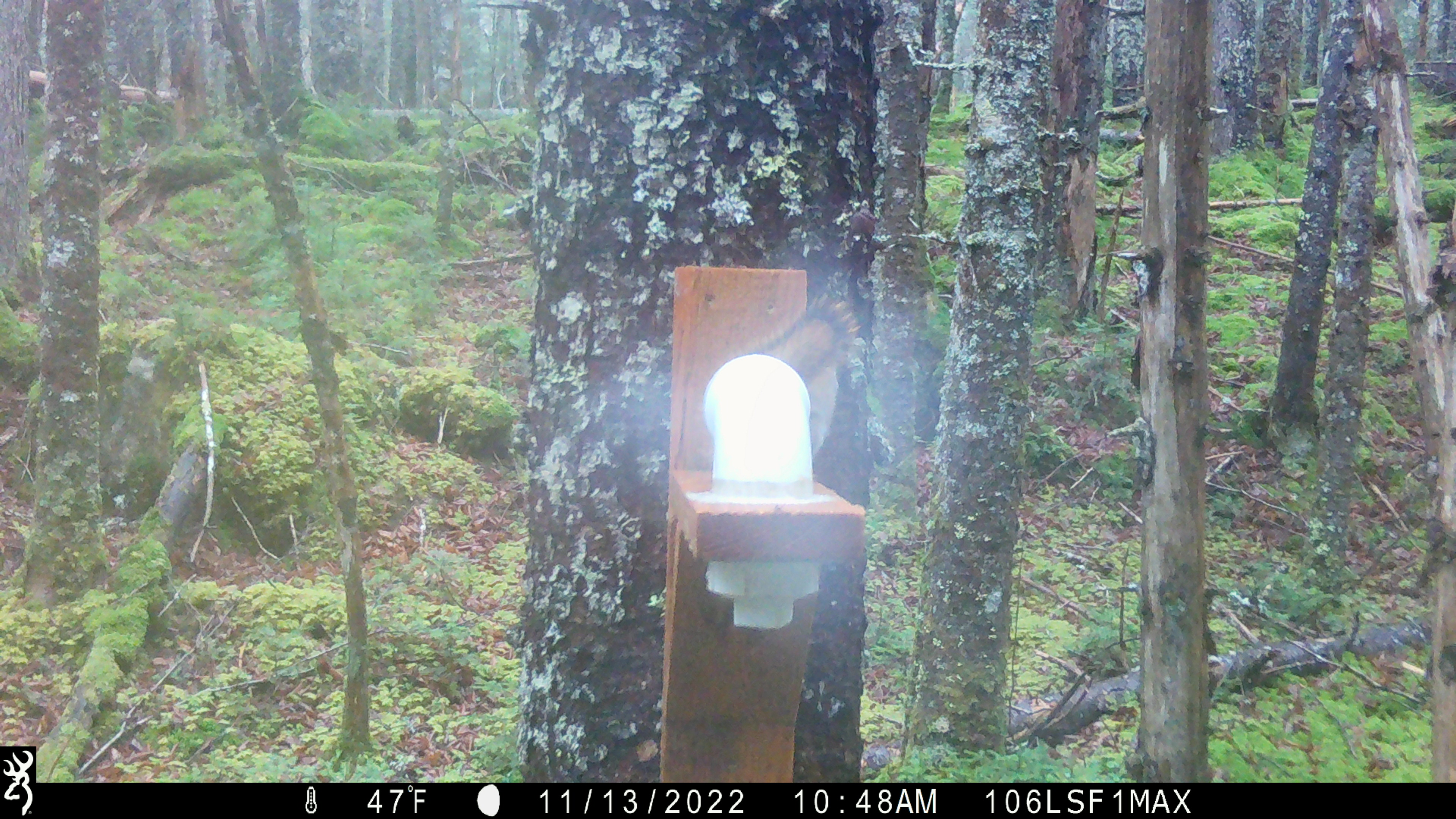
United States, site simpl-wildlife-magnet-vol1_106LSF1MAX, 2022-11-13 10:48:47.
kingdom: Animalia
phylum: Chordata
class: Mammalia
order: Rodentia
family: Sciuridae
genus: Tamiasciurus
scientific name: Tamiasciurus hudsonicus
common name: red squirrel